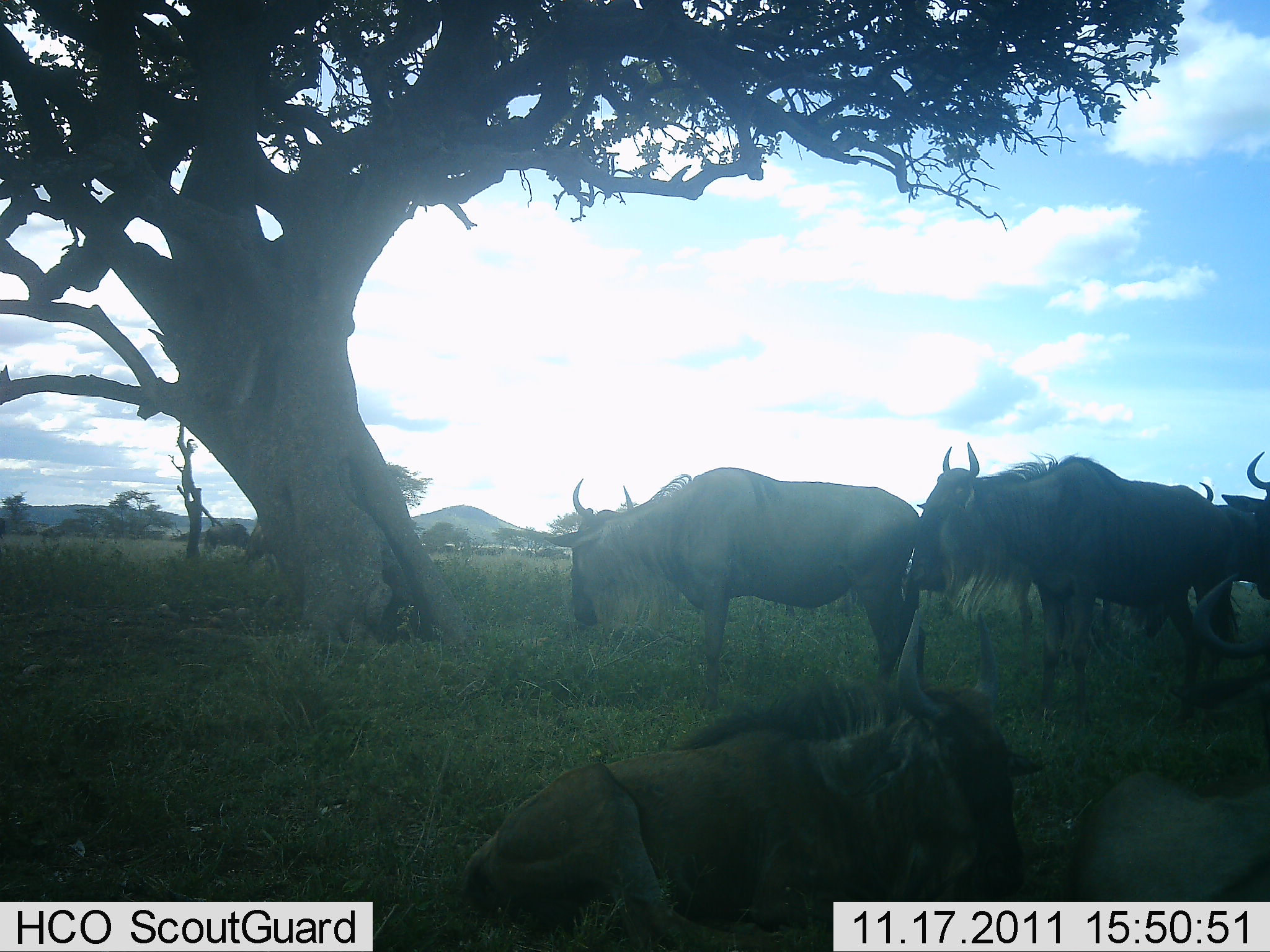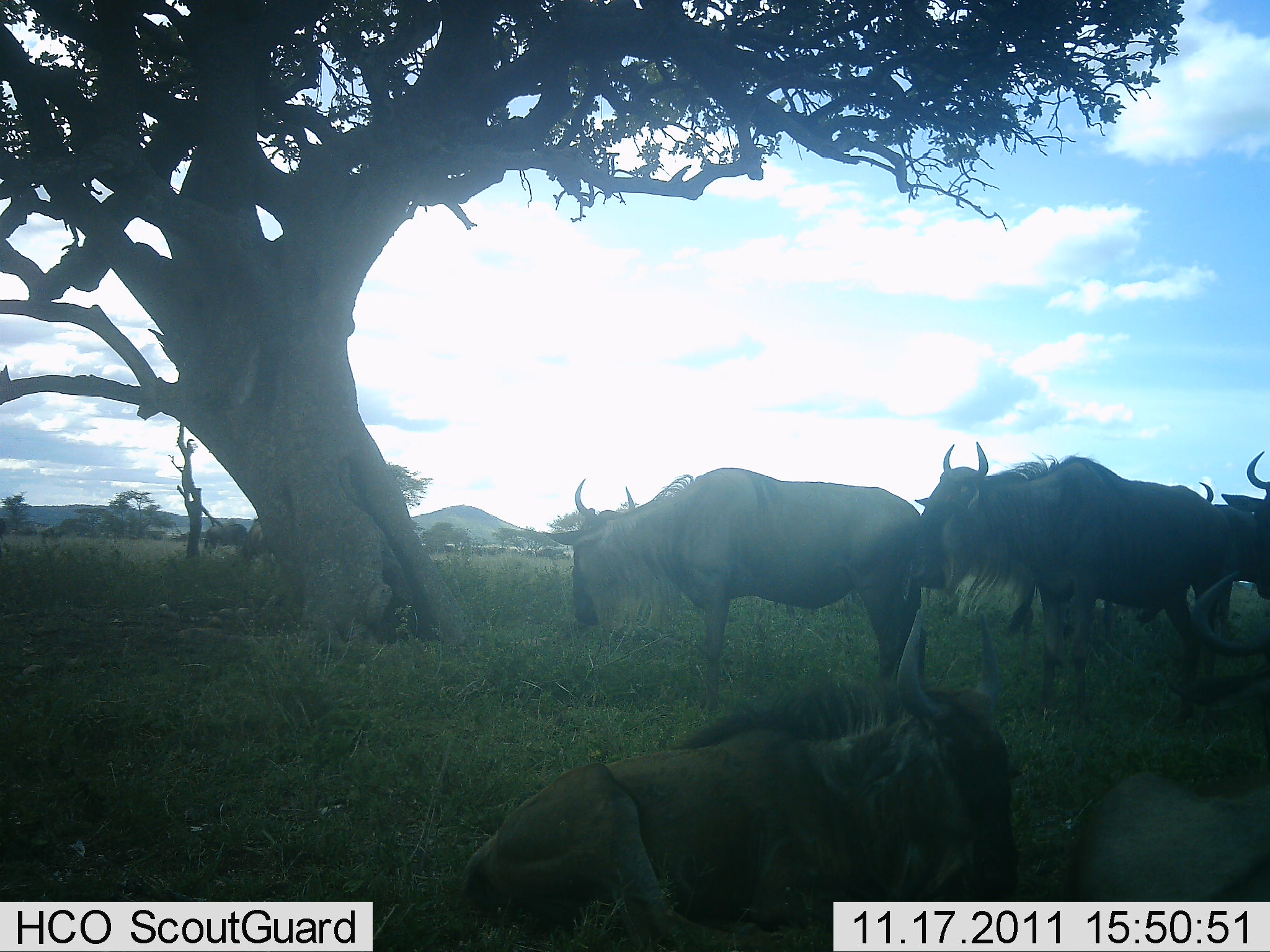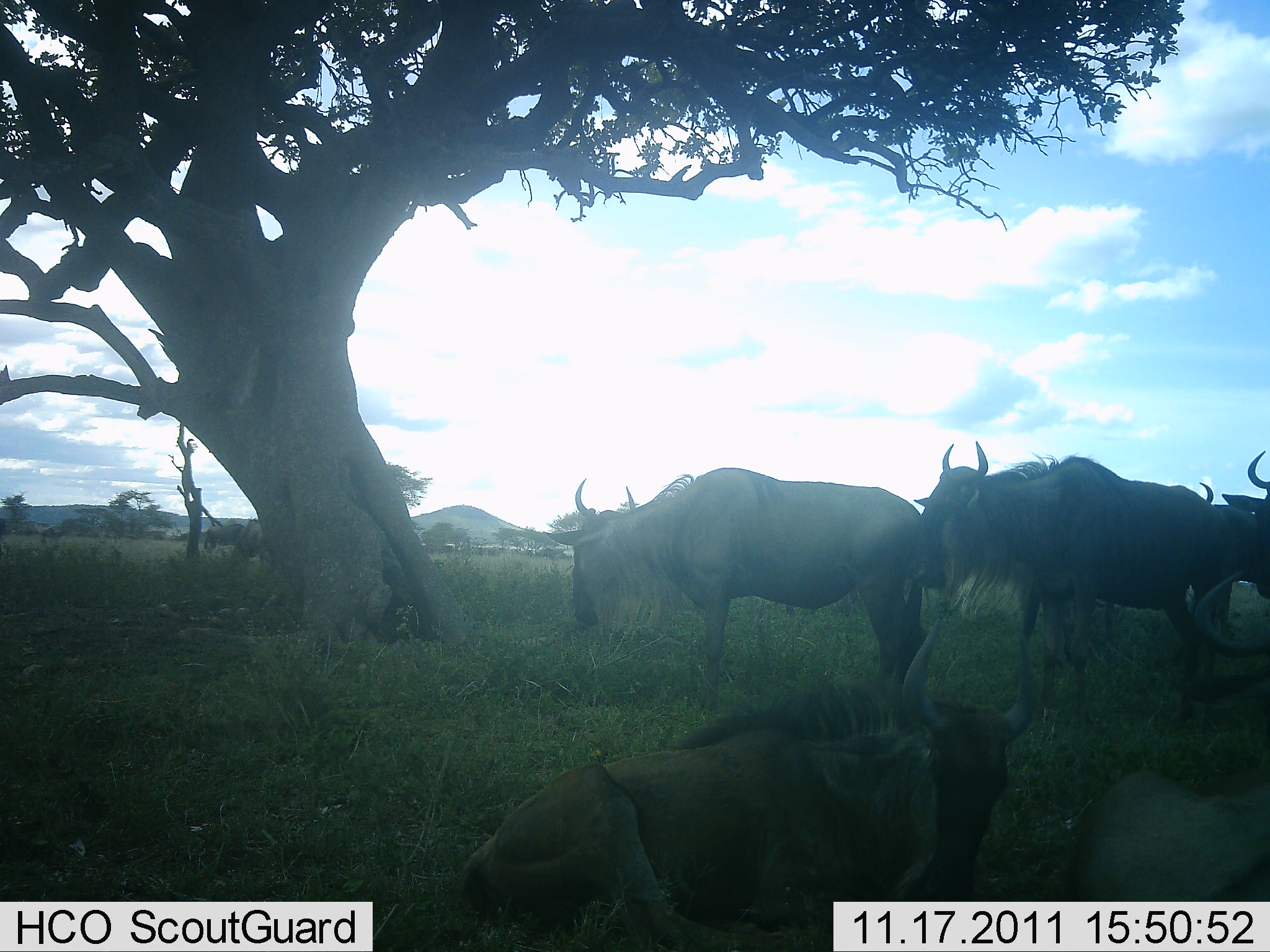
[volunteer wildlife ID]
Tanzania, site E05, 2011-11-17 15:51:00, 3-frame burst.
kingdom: Animalia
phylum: Chordata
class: Mammalia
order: Artiodactyla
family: Bovidae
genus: Connochaetes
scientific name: Connochaetes taurinus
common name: blue wildebeest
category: wildebeest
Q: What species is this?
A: Wildebeest (blue wildebeest) (Connochaetes taurinus).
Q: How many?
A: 5.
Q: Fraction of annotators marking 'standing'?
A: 82%.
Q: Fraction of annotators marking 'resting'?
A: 47%.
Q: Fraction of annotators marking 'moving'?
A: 18%.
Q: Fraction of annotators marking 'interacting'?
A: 6%.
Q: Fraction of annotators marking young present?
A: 0%.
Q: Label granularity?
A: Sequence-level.